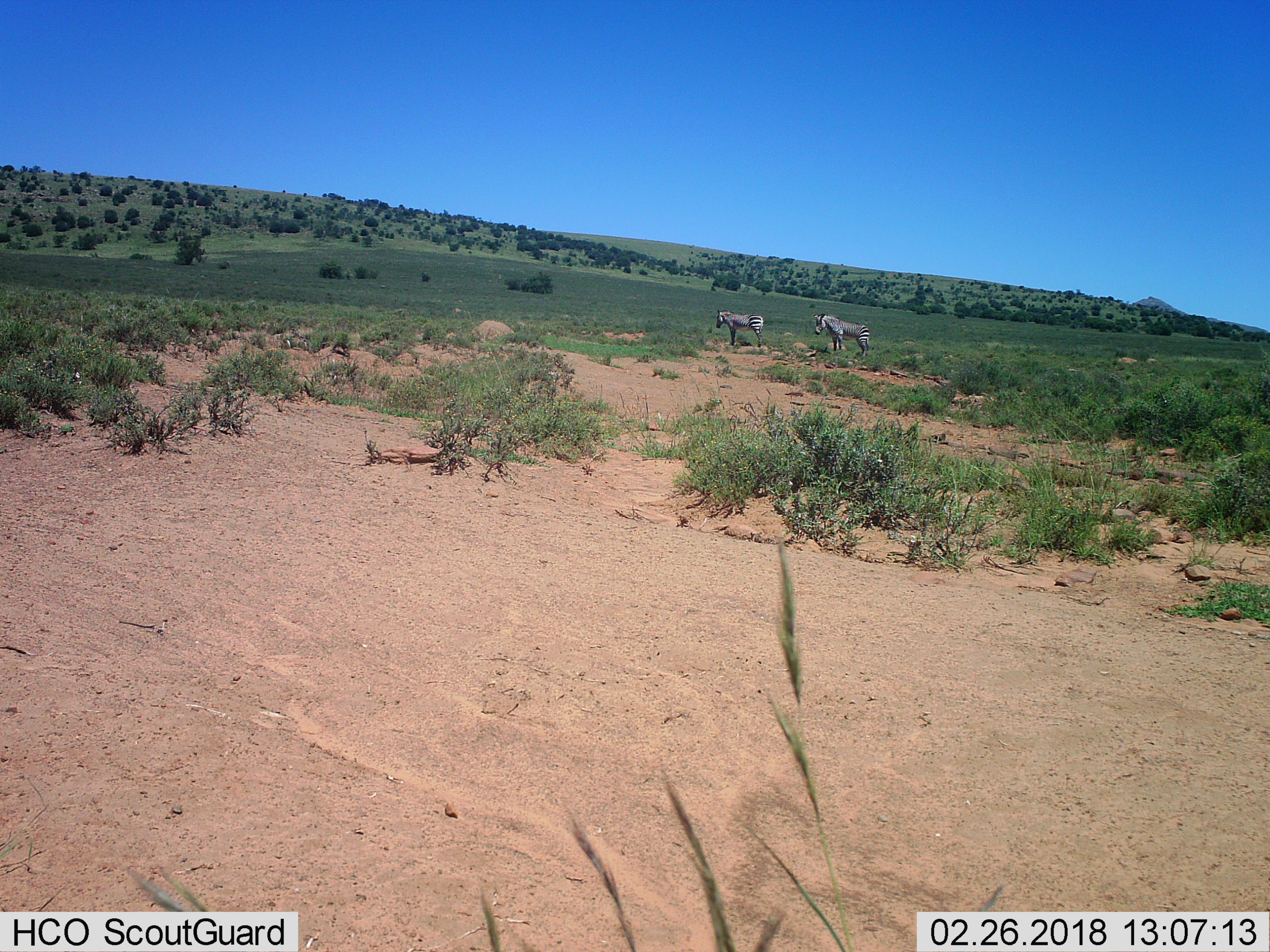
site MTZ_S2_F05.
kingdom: Animalia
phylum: Chordata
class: Mammalia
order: Perissodactyla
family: Equidae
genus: Equus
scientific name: Equus zebra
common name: mountain zebra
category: zebramountain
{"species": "zebramountain (mountain zebra) (Equus zebra)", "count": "2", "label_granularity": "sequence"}